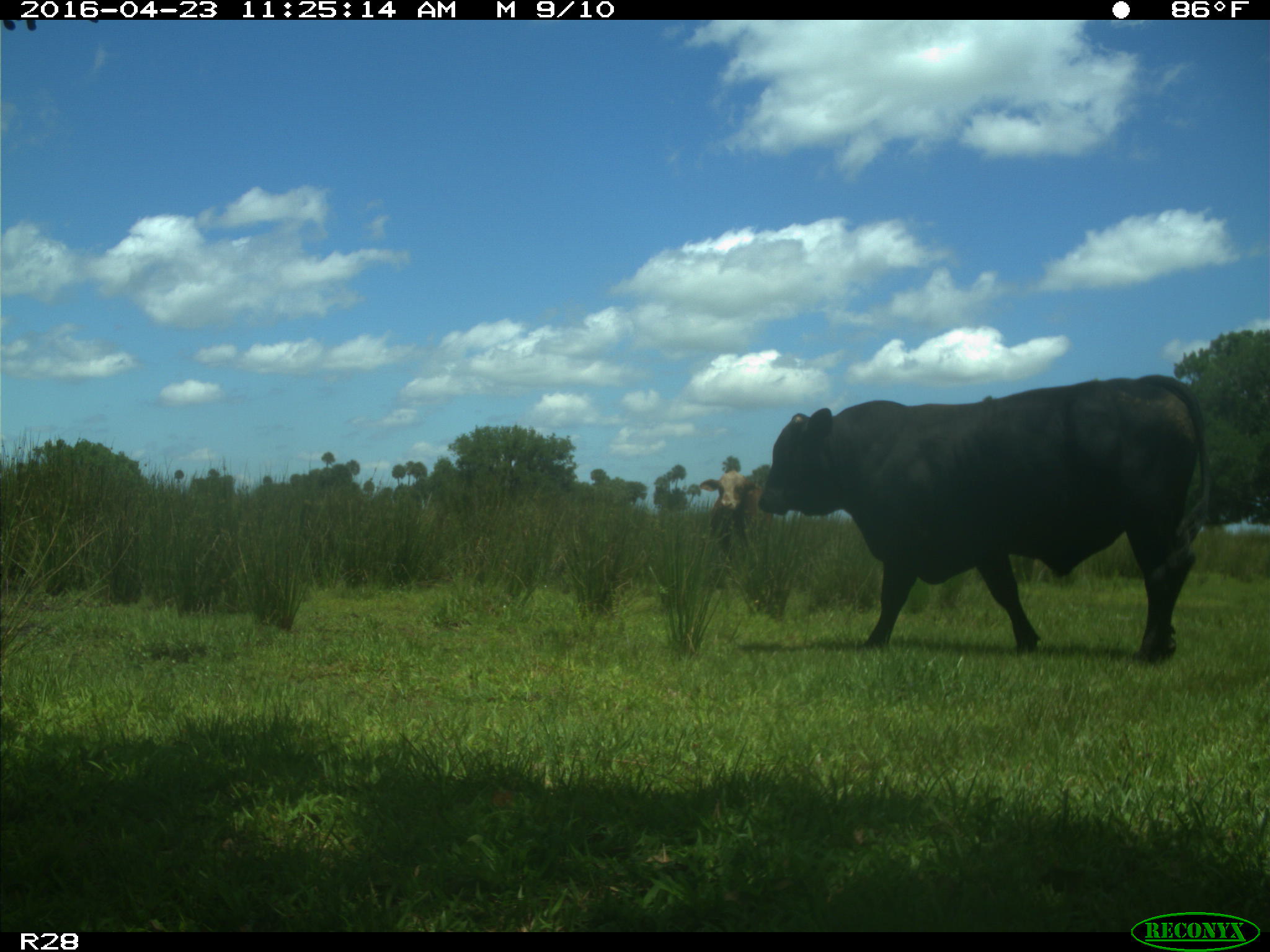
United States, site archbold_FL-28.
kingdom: Animalia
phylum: Chordata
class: Mammalia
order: Artiodactyla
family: Bovidae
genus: Bos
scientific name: Bos taurus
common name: domestic cow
Bos taurus (domestic cow).